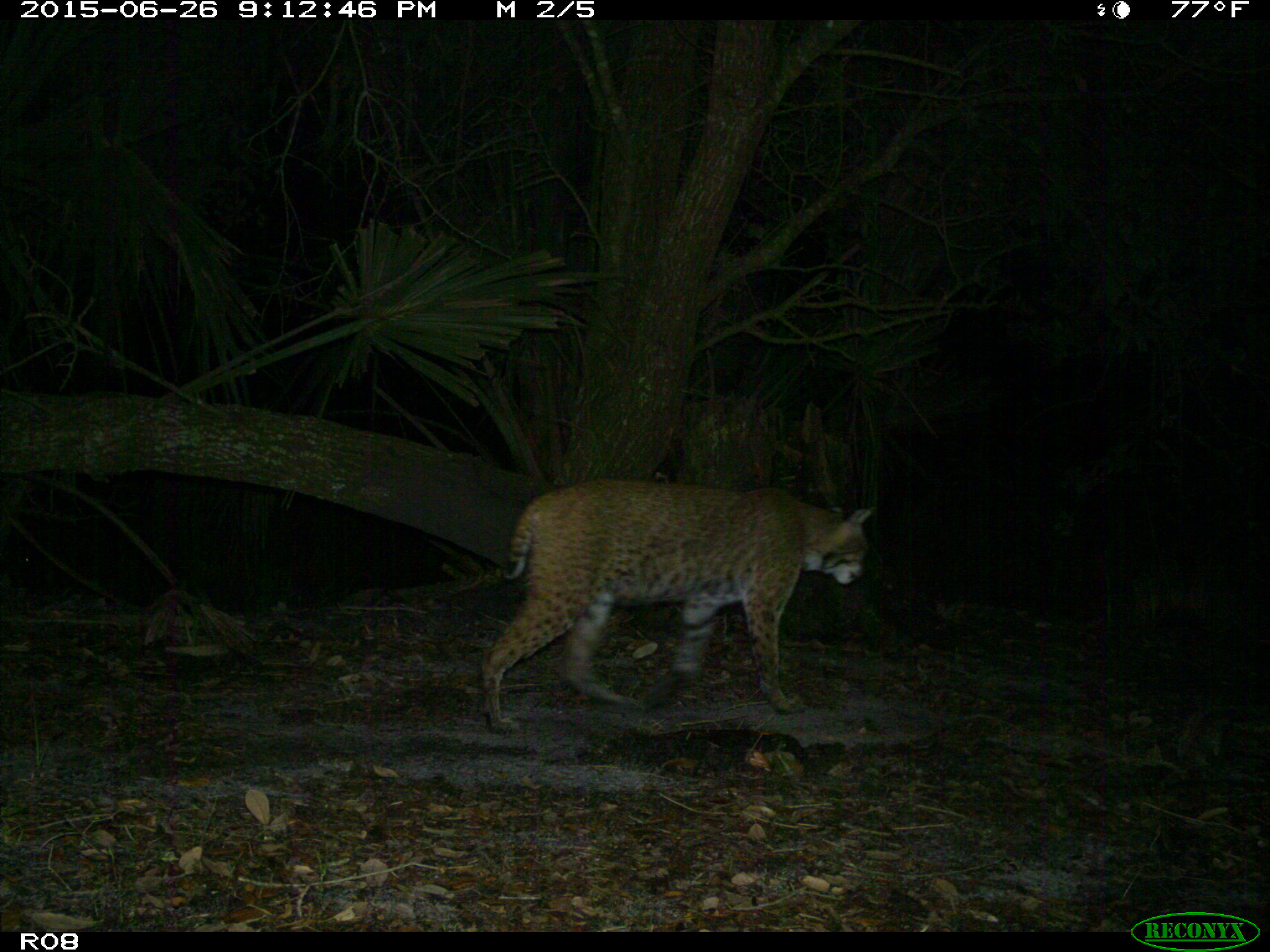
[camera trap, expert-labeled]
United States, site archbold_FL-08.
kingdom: Animalia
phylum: Chordata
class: Mammalia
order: Carnivora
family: Felidae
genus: Lynx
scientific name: Lynx rufus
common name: bobcat